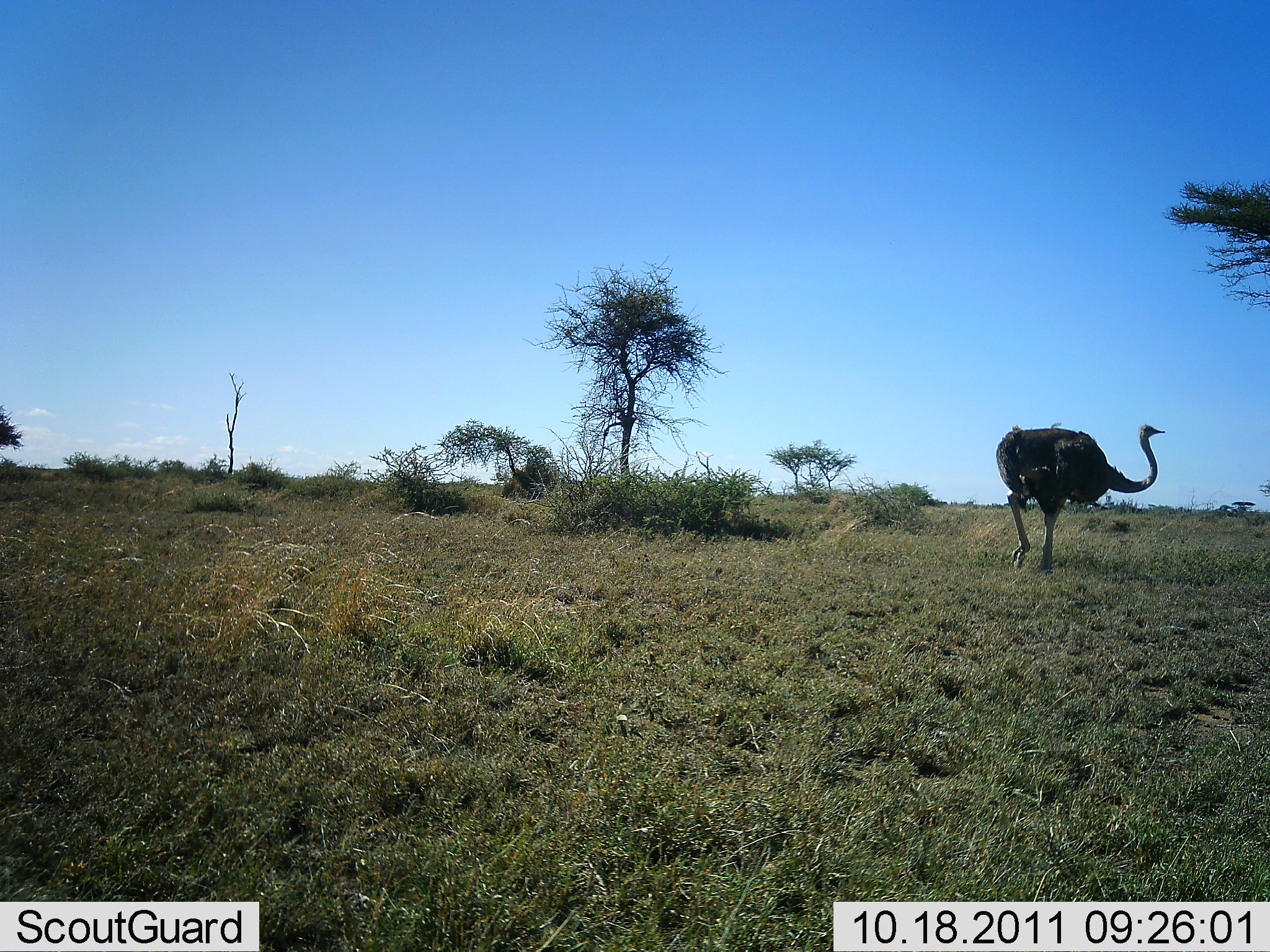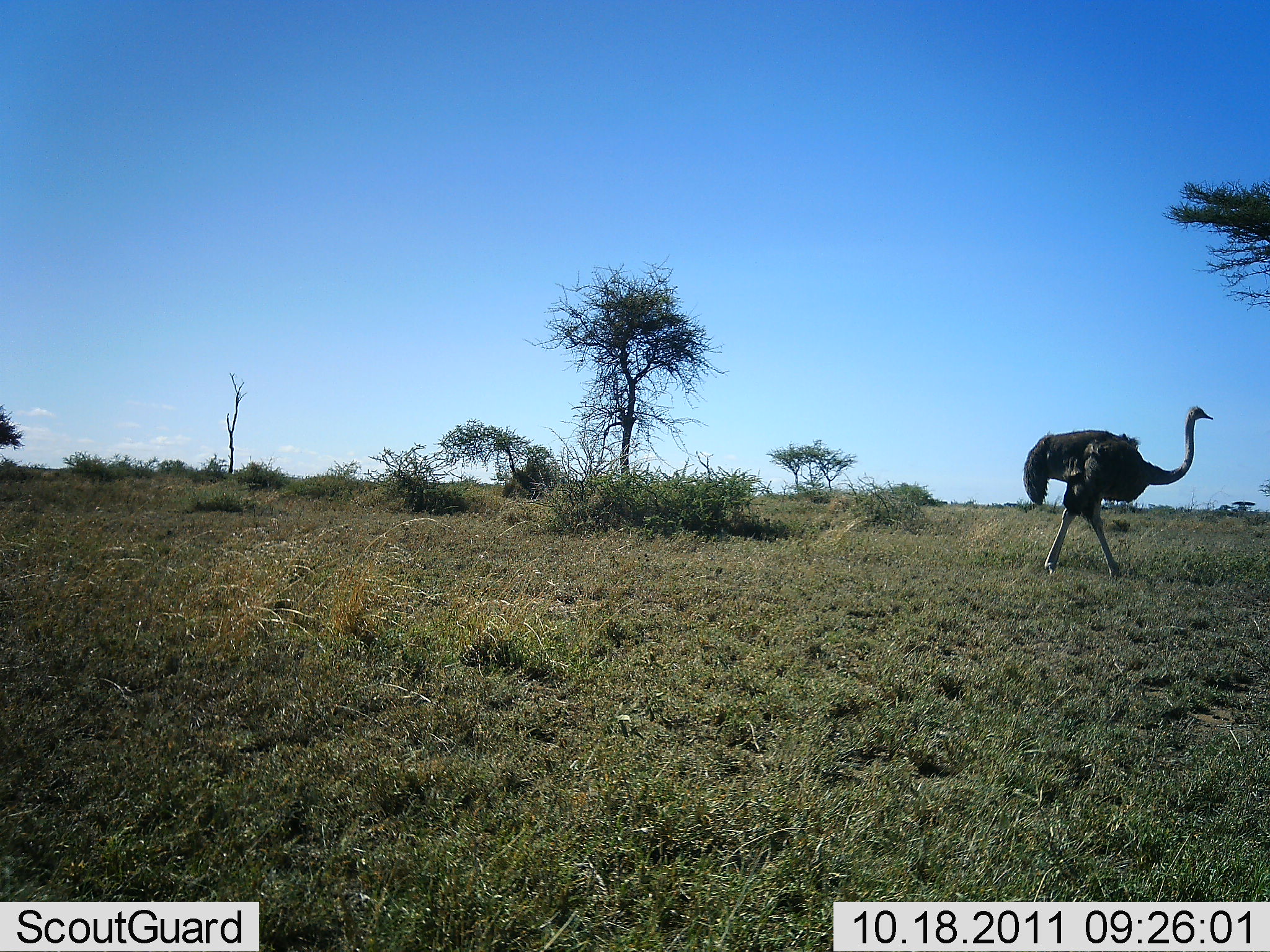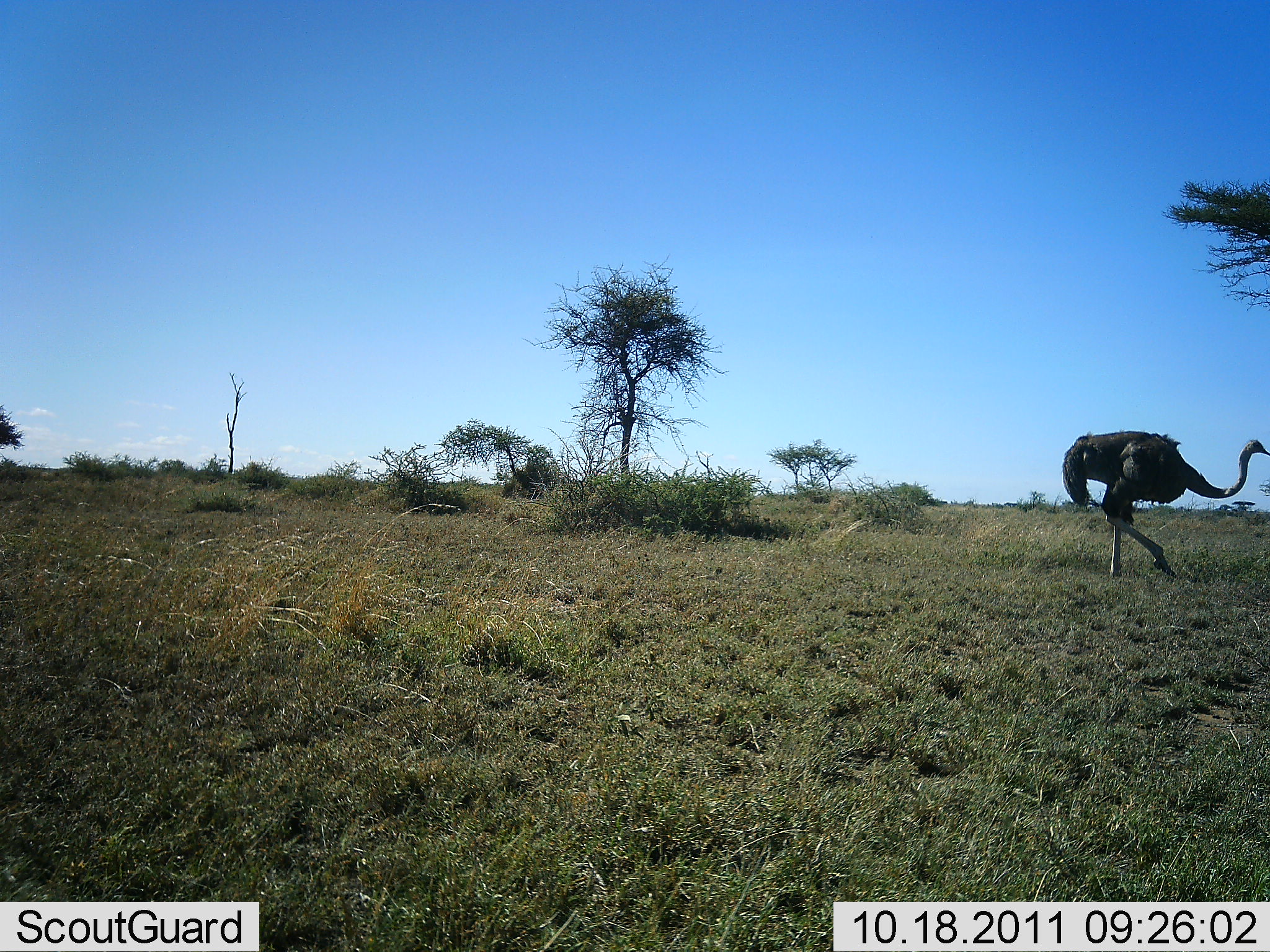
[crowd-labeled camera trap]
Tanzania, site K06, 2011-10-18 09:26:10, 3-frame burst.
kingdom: Animalia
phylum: Chordata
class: Aves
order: Struthioniformes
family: Struthionidae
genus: Struthio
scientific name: Struthio camelus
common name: ostrich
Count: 1.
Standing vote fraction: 7%.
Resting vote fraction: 0%.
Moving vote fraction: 100%.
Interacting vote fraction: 0%.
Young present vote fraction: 0%.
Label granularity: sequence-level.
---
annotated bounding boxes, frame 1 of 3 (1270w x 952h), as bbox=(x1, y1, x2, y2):
animal: bbox=(995, 421, 1165, 574)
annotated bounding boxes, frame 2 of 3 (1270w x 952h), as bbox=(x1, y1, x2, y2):
animal: bbox=(1018, 405, 1216, 580)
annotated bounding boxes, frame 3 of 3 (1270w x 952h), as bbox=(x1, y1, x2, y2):
animal: bbox=(1061, 429, 1269, 578)